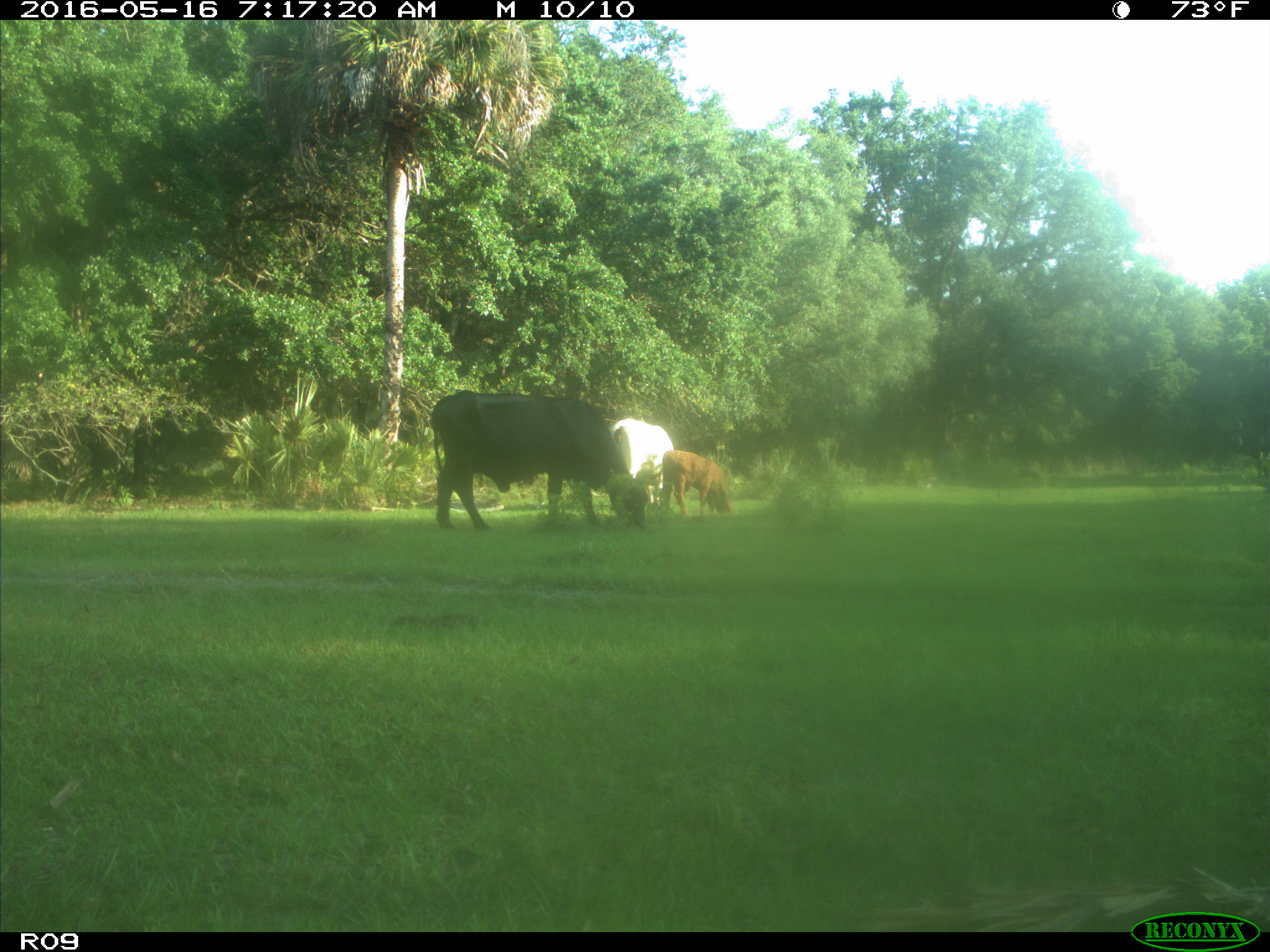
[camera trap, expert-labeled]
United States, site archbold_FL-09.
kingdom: Animalia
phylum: Chordata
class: Mammalia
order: Artiodactyla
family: Bovidae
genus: Bos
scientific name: Bos taurus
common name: domestic cow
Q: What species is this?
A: Bos taurus (domestic cow).